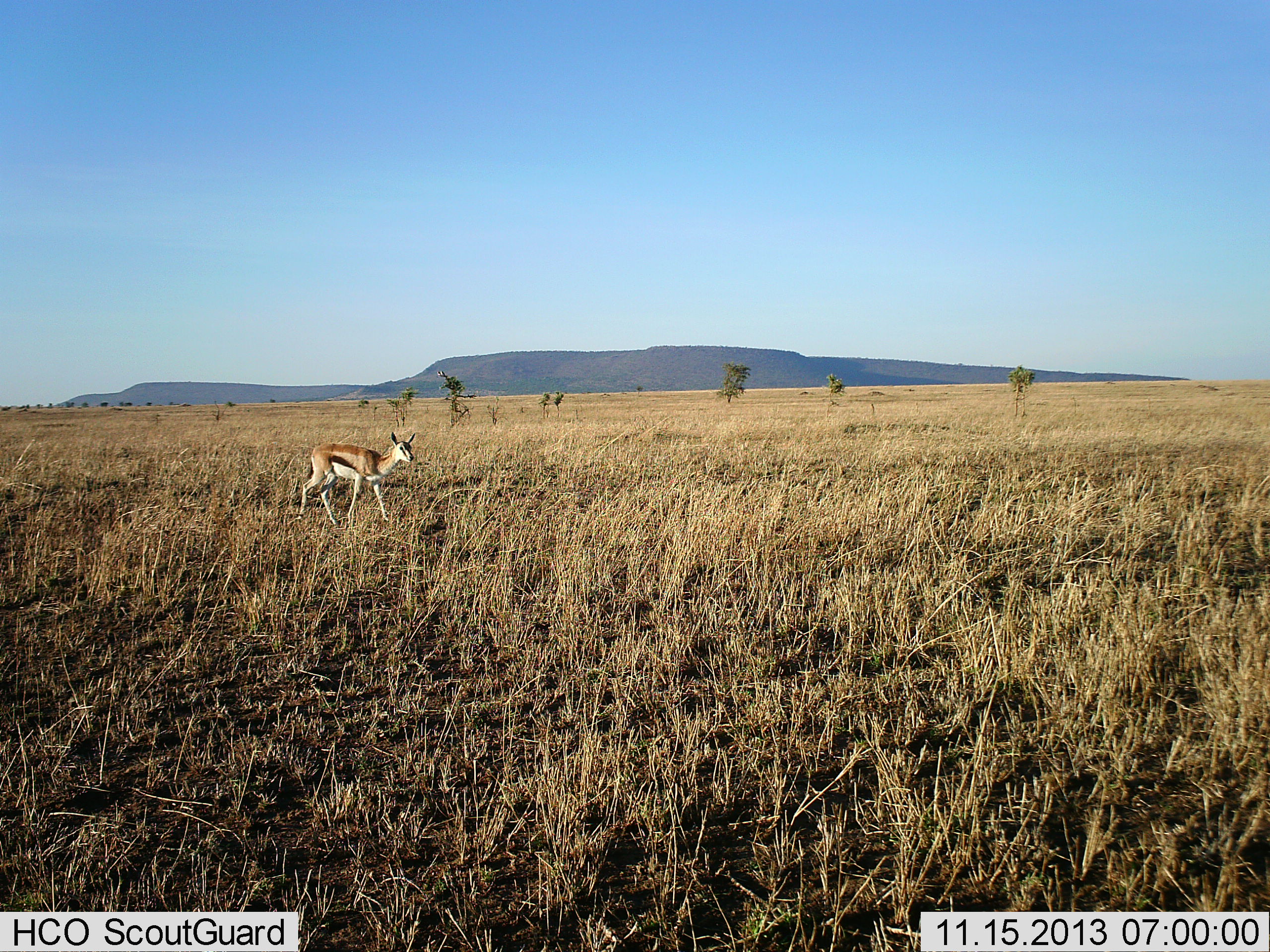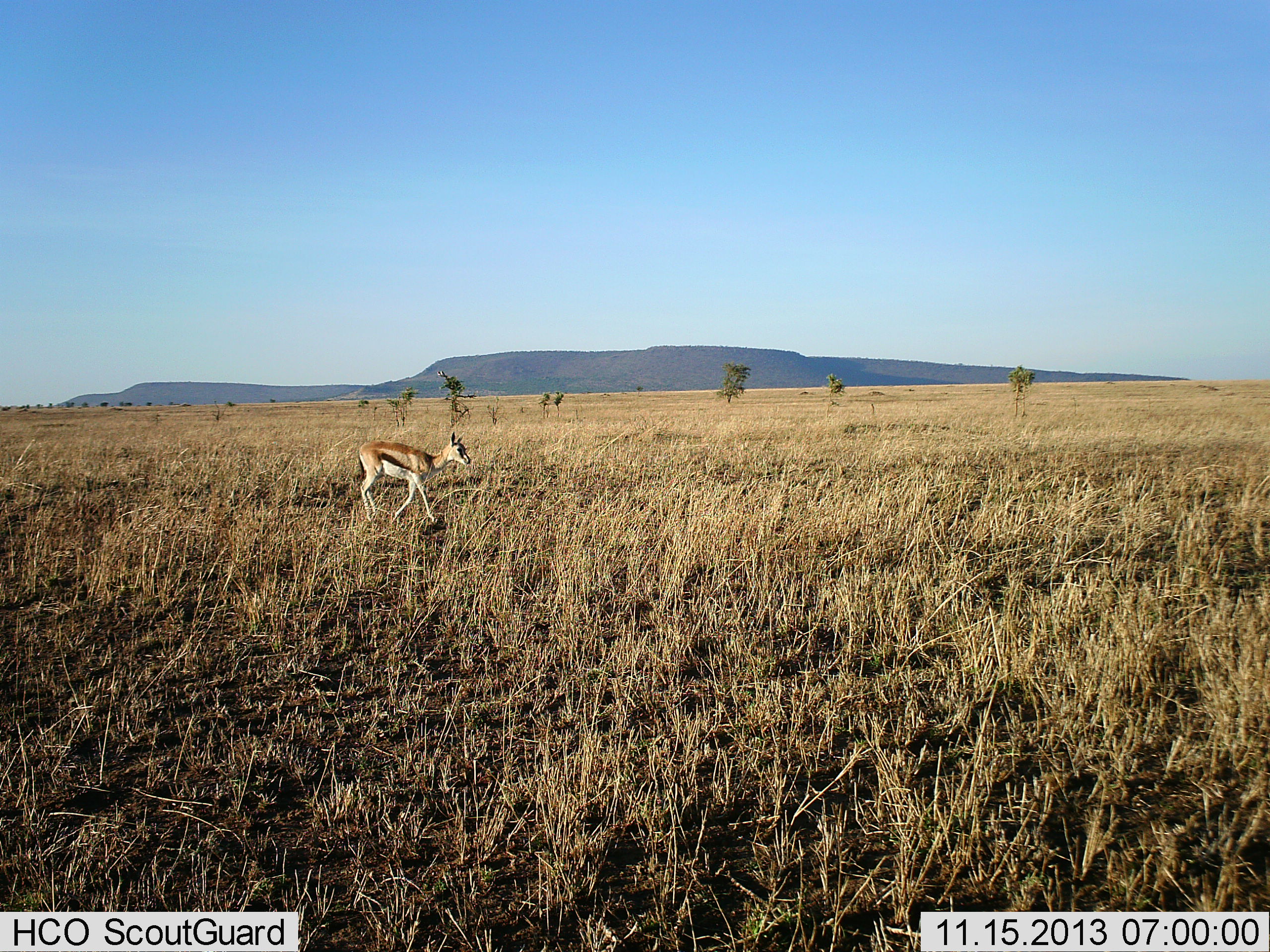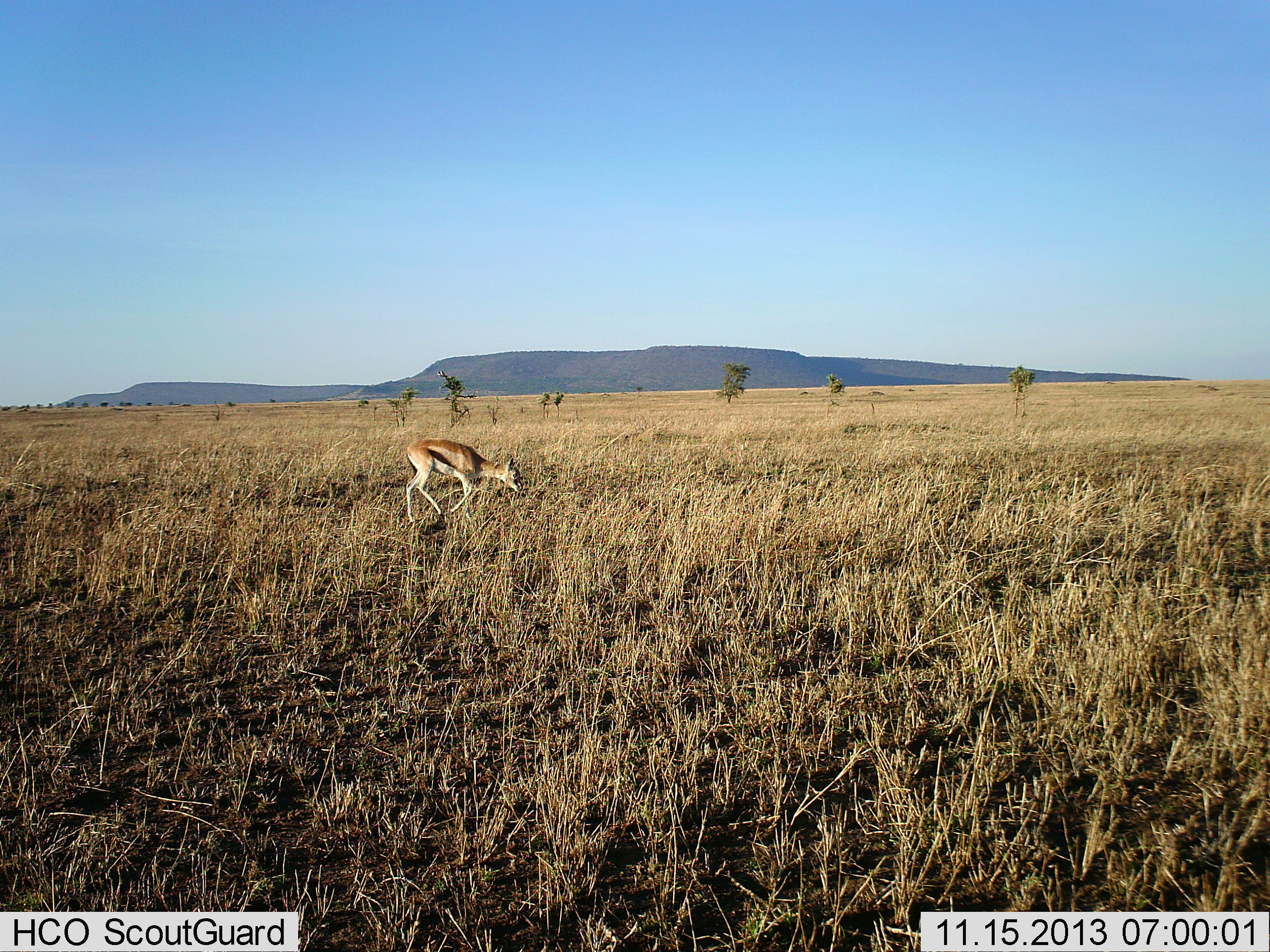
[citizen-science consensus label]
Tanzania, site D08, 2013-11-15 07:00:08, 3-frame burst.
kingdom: Animalia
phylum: Chordata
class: Mammalia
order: Artiodactyla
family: Bovidae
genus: Eudorcas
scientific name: Eudorcas thomsonii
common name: thomson's gazelle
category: gazellethomsons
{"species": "gazellethomsons (thomson's gazelle) (Eudorcas thomsonii)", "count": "1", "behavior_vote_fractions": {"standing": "0%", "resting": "0%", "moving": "100%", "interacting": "0%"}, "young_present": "0%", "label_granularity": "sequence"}